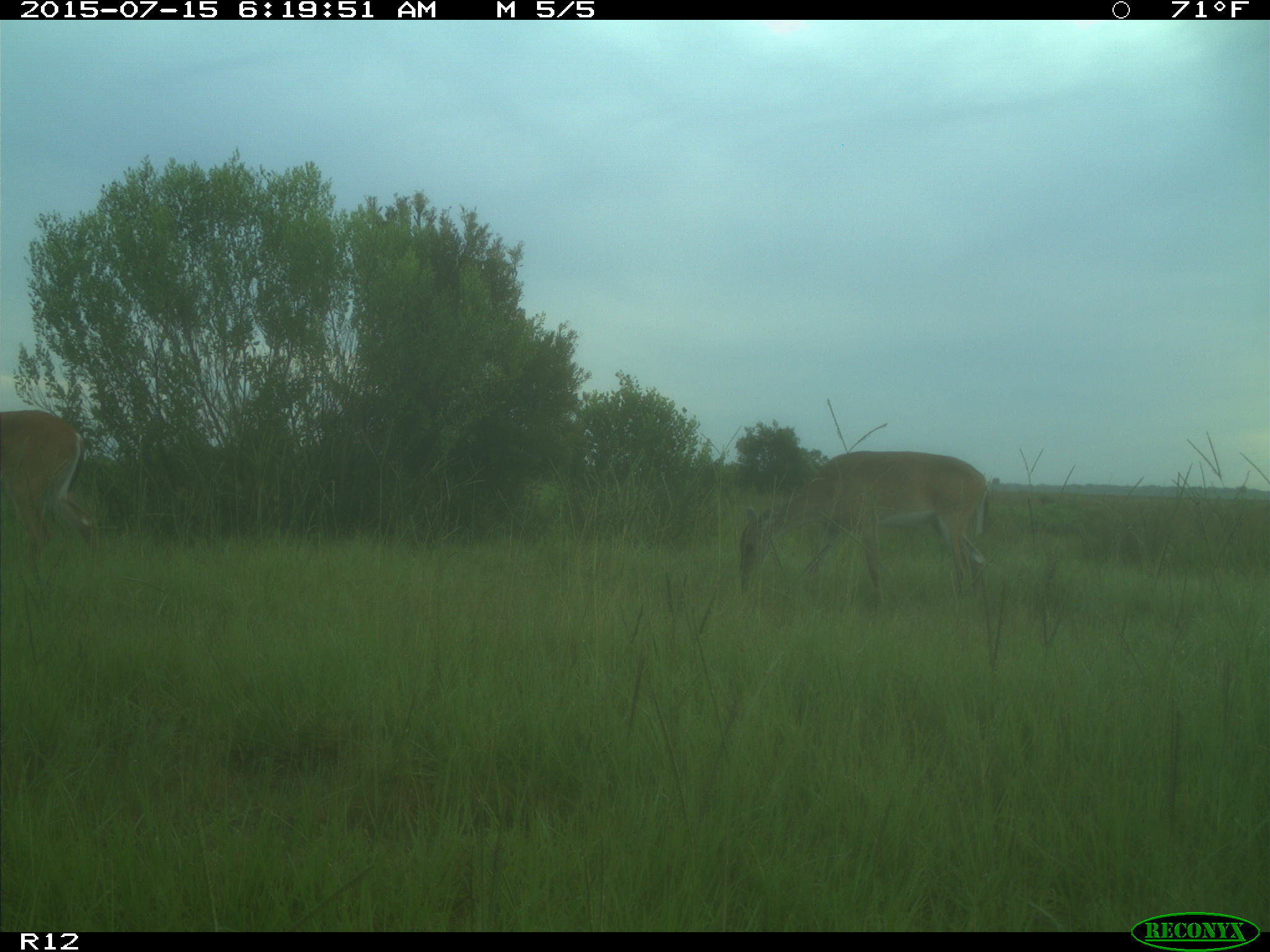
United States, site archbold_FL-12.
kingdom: Animalia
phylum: Chordata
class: Mammalia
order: Artiodactyla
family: Cervidae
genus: Odocoileus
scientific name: Odocoileus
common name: deer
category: unidentified deer